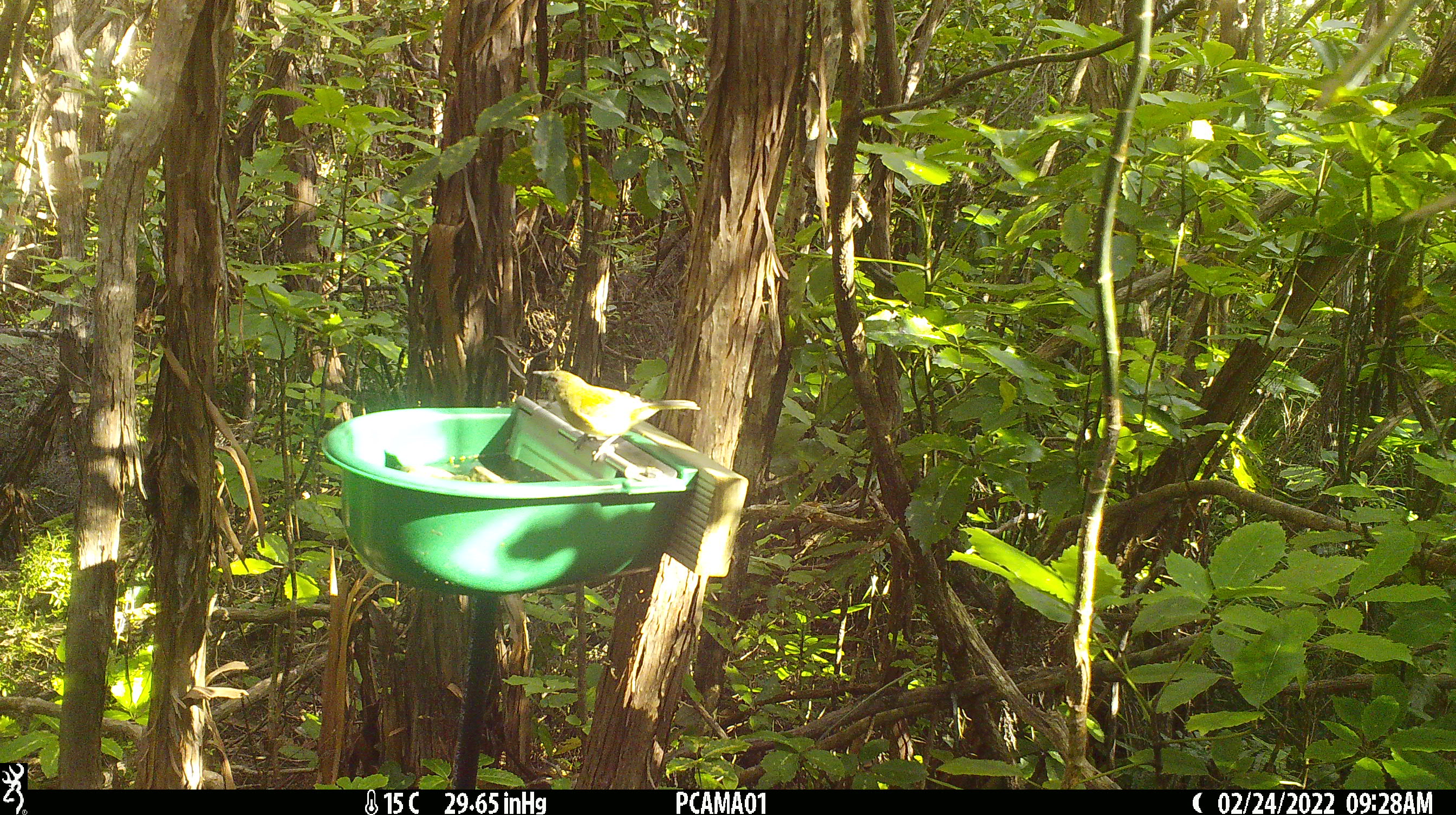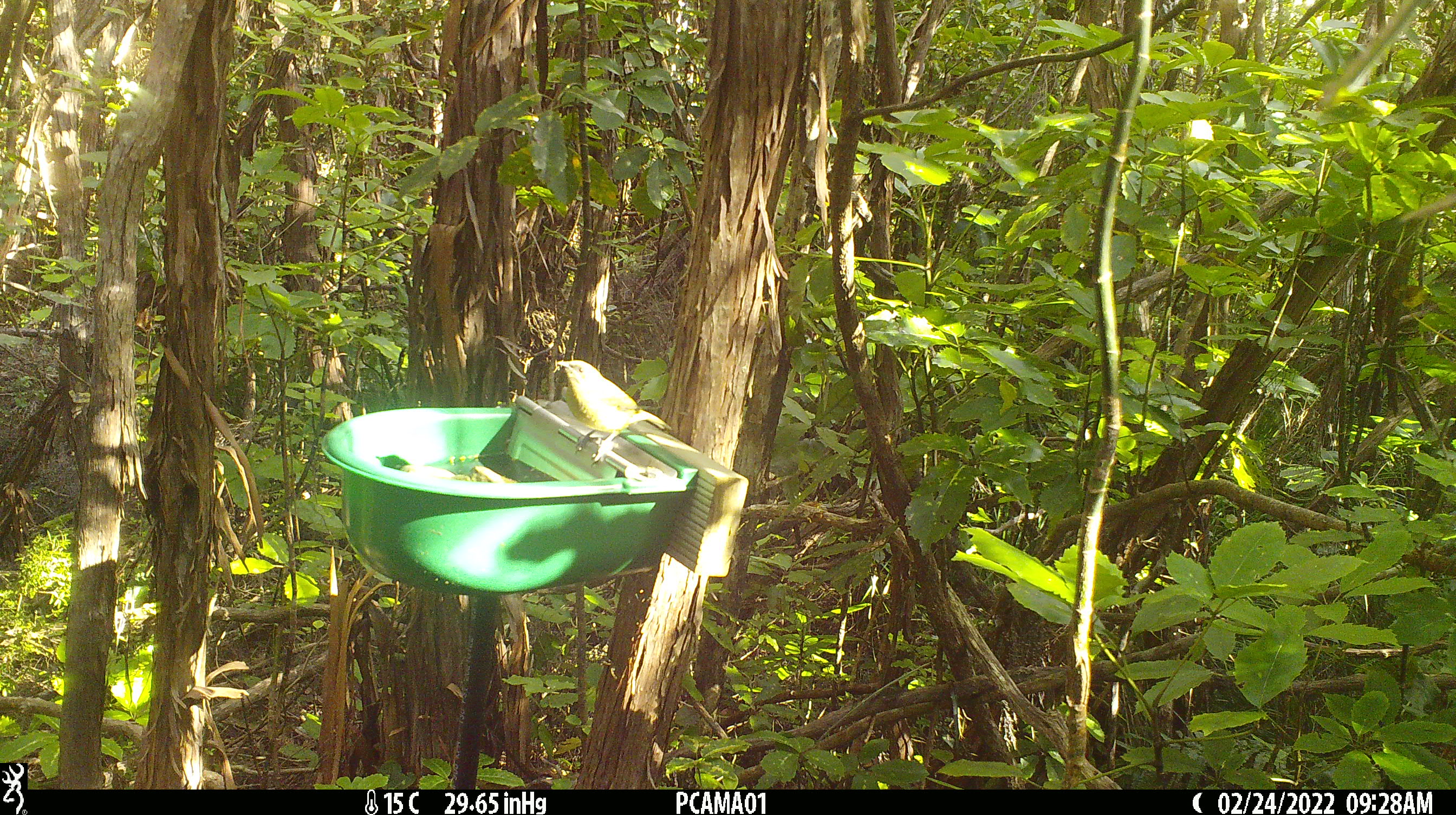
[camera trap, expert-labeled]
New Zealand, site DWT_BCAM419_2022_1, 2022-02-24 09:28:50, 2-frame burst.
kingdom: Animalia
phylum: Chordata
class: Aves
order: Passeriformes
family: Meliphagidae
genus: Anthornis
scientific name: Anthornis melanura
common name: new zealand bellbird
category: bellbird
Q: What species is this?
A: Bellbird (new zealand bellbird) (Anthornis melanura).